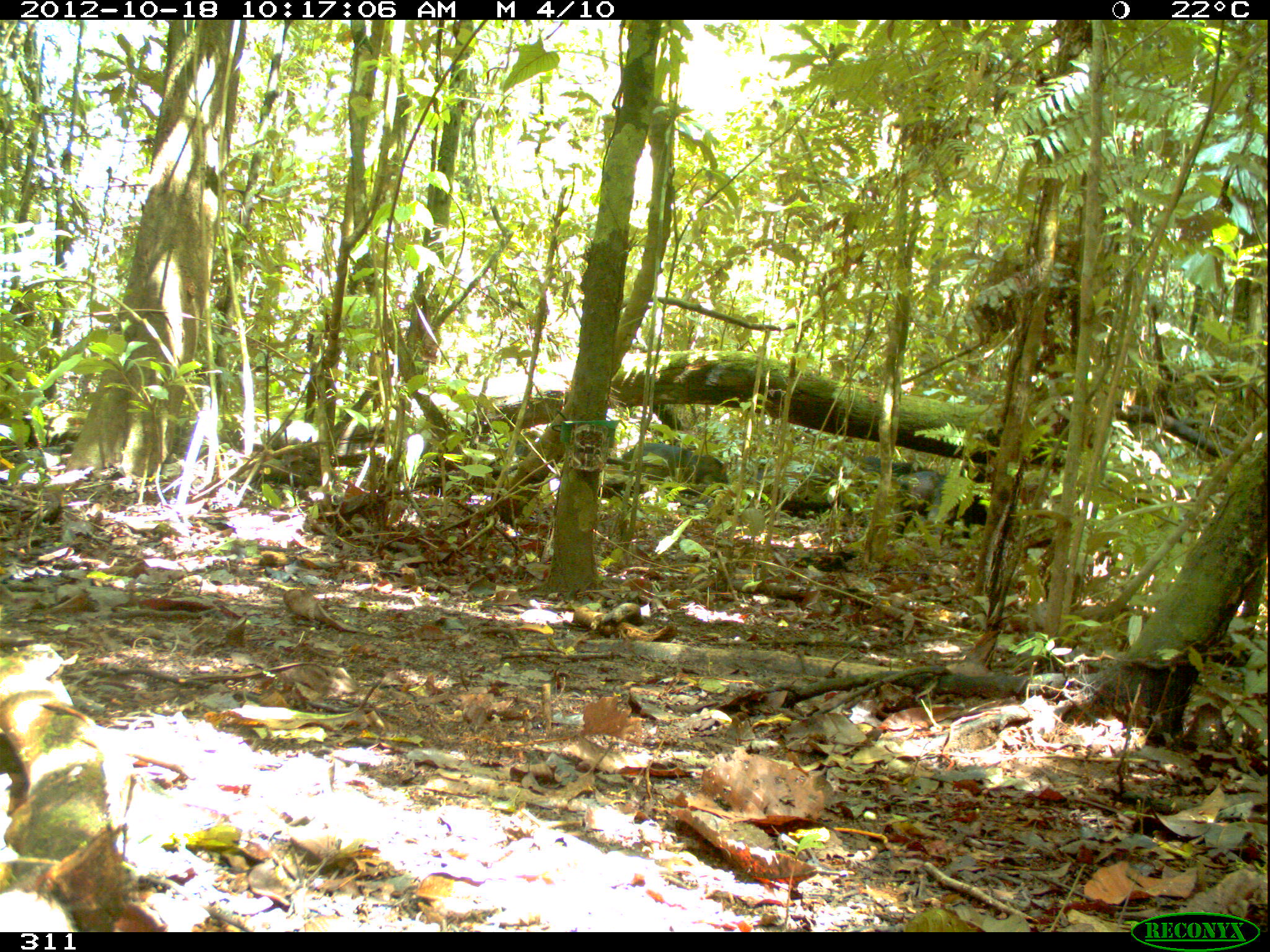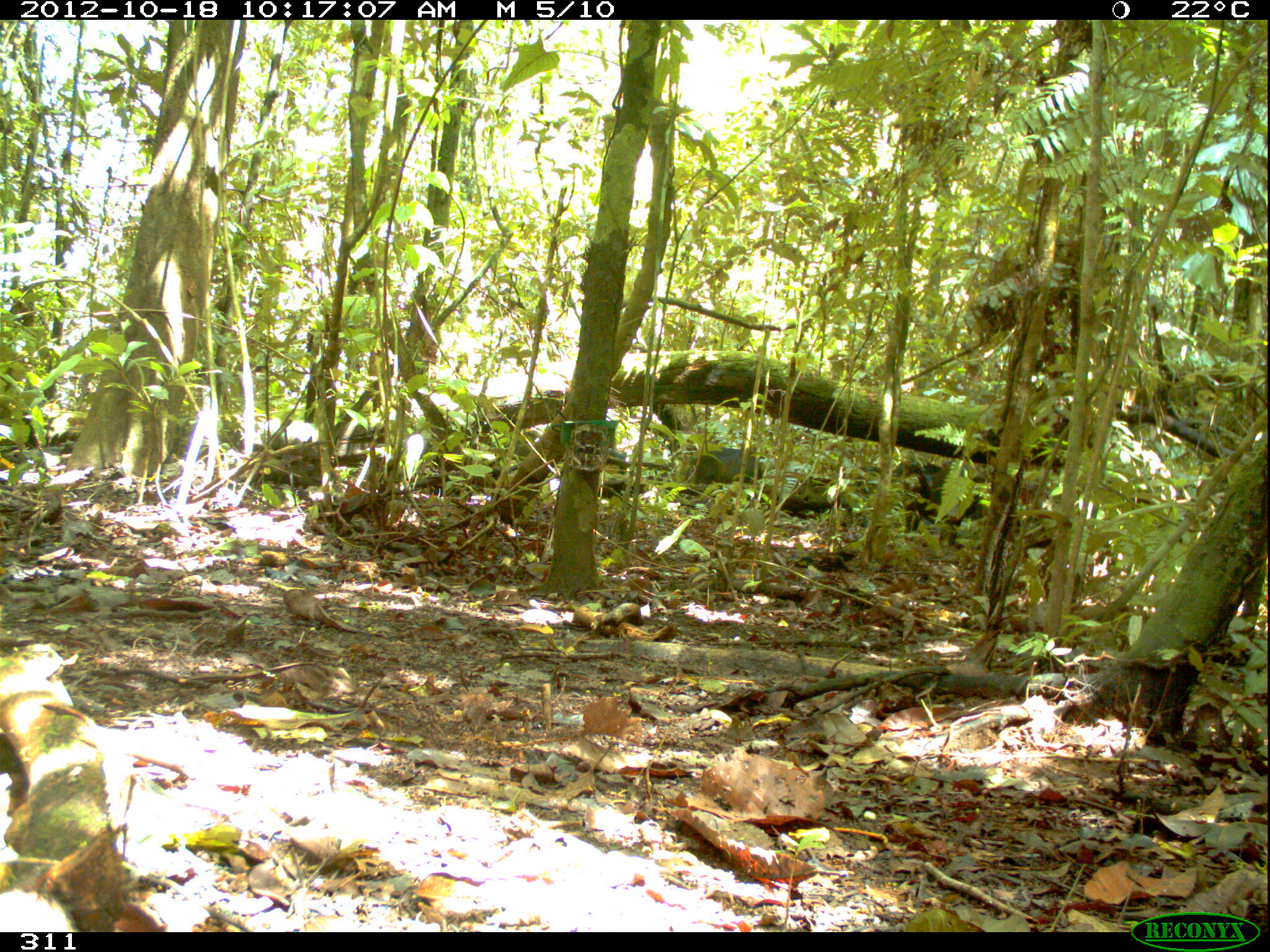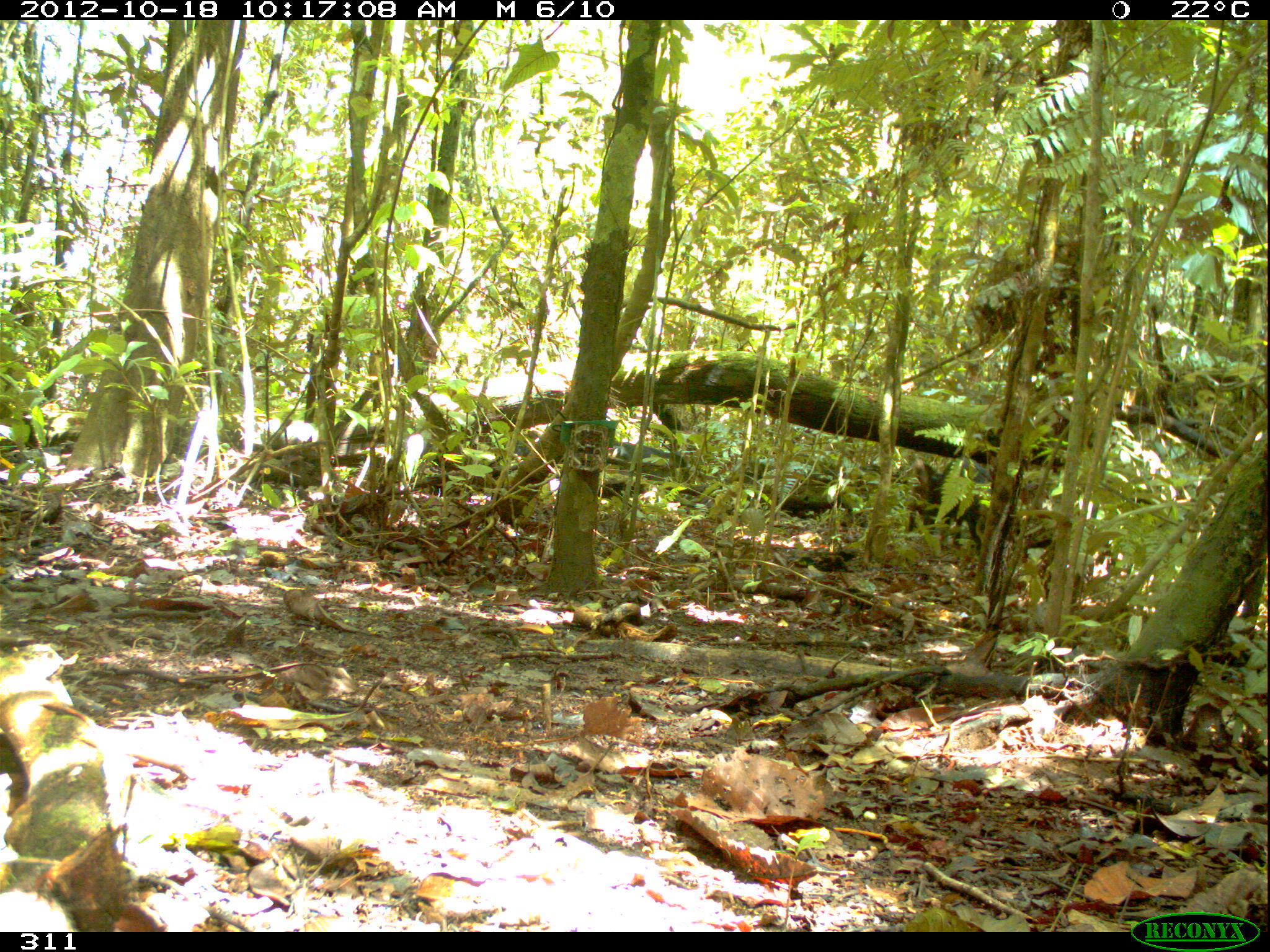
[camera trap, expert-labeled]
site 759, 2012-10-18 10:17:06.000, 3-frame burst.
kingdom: Animalia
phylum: Chordata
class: Mammalia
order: Artiodactyla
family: Tayassuidae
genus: Tayassu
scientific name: Tayassu pecari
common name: white-lipped peccary